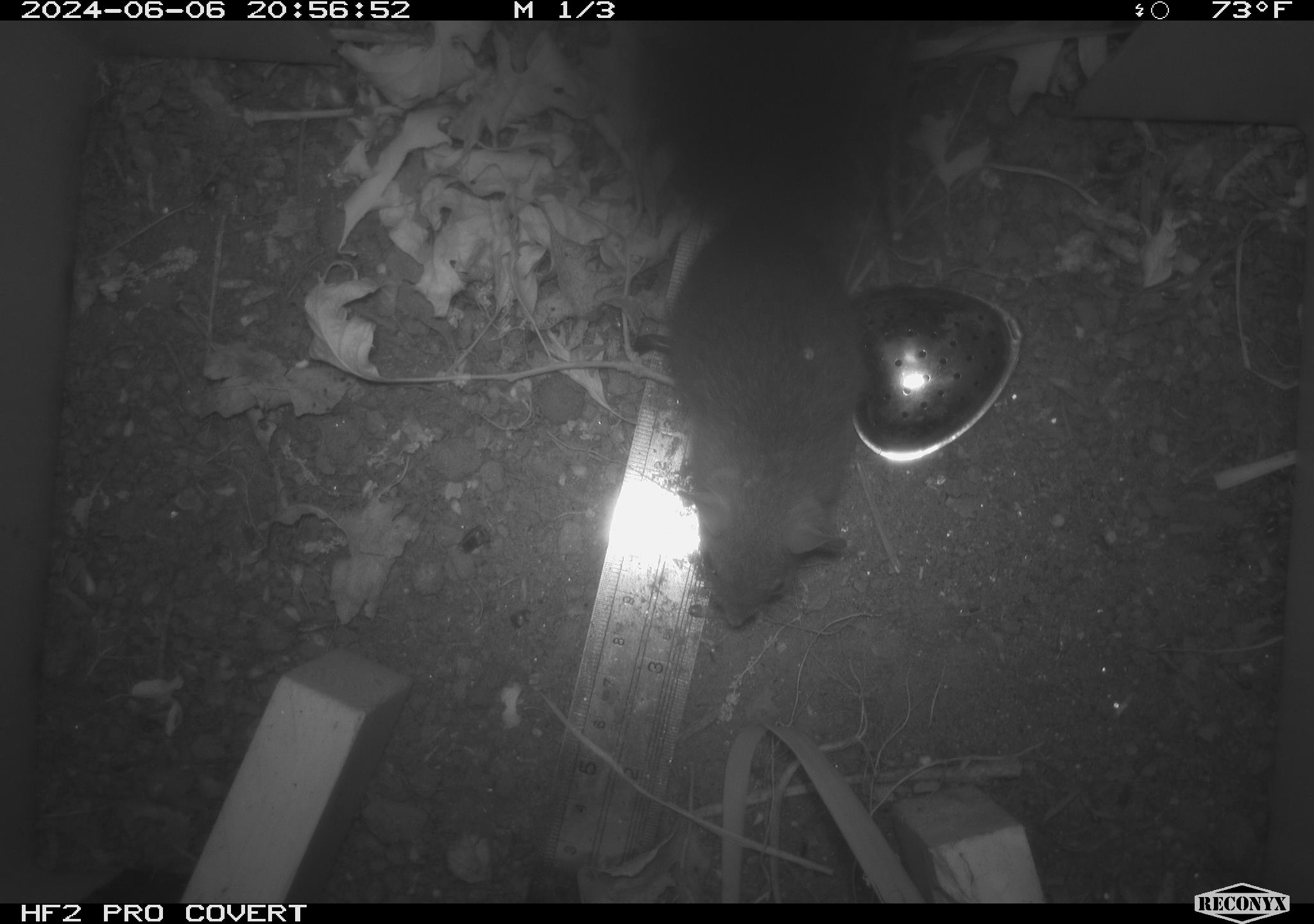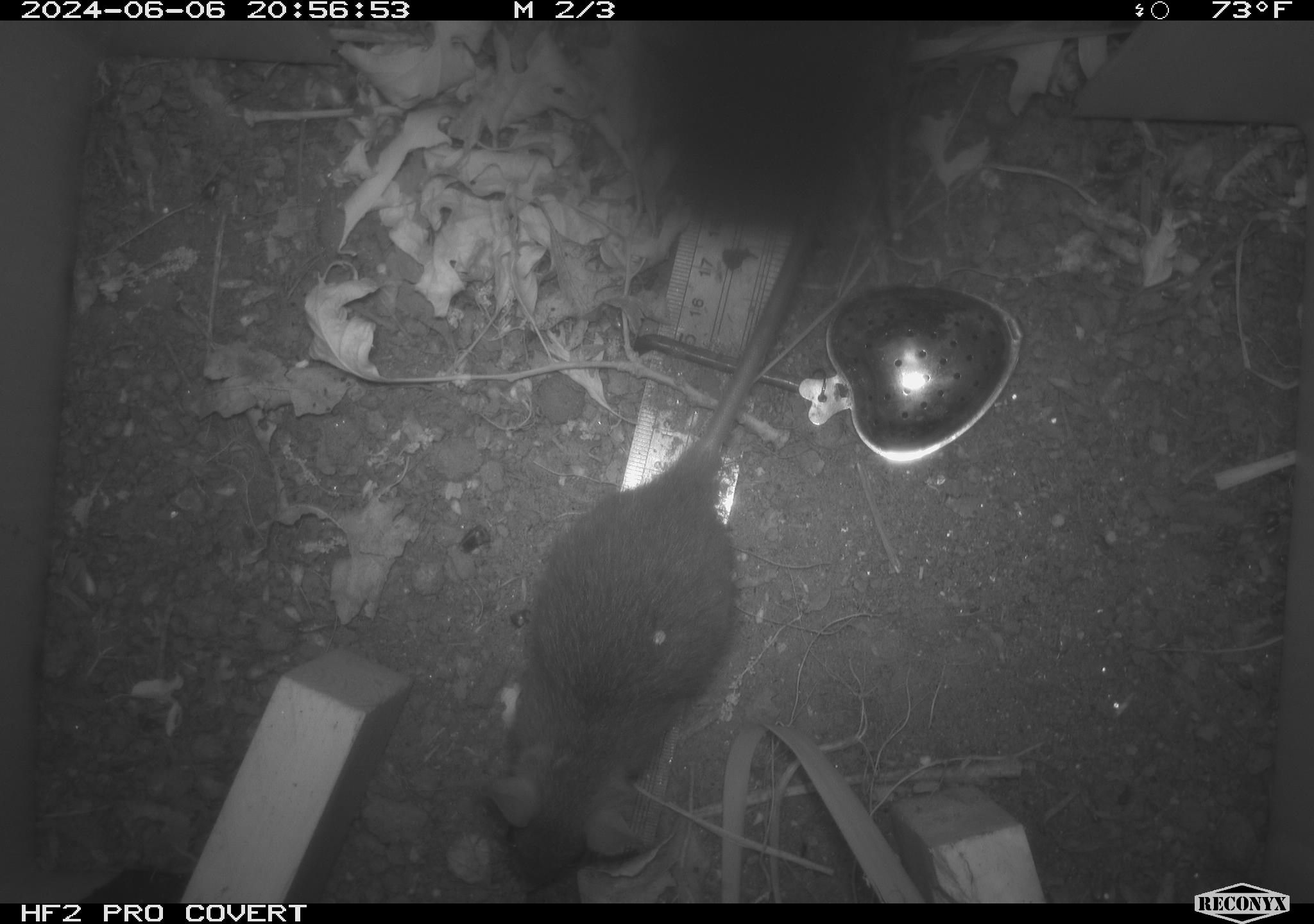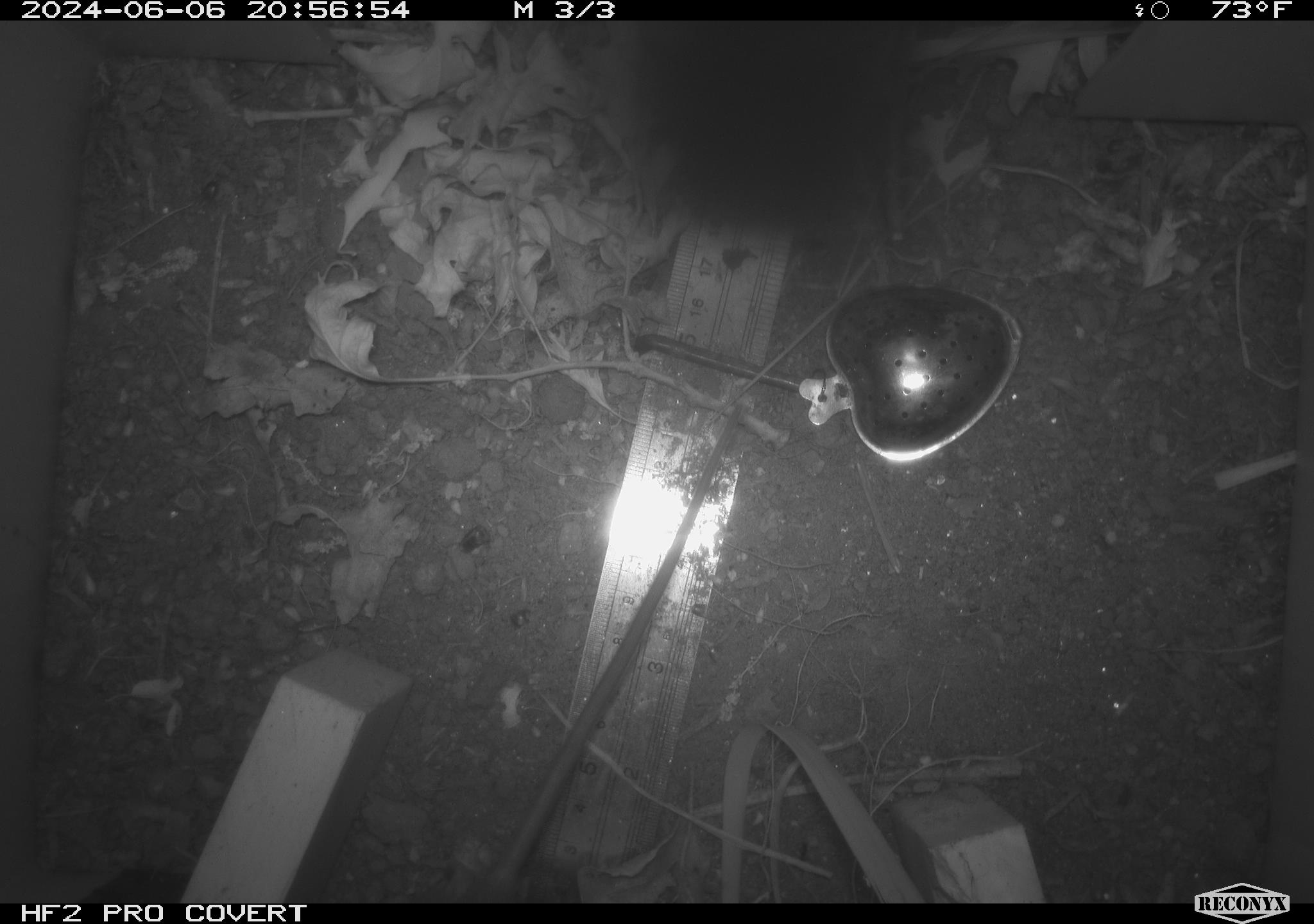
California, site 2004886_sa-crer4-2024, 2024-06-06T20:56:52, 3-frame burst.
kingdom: Animalia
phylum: Chordata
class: Mammalia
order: Rodentia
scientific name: Rodentia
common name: mouse species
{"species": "mouse species (Rodentia)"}